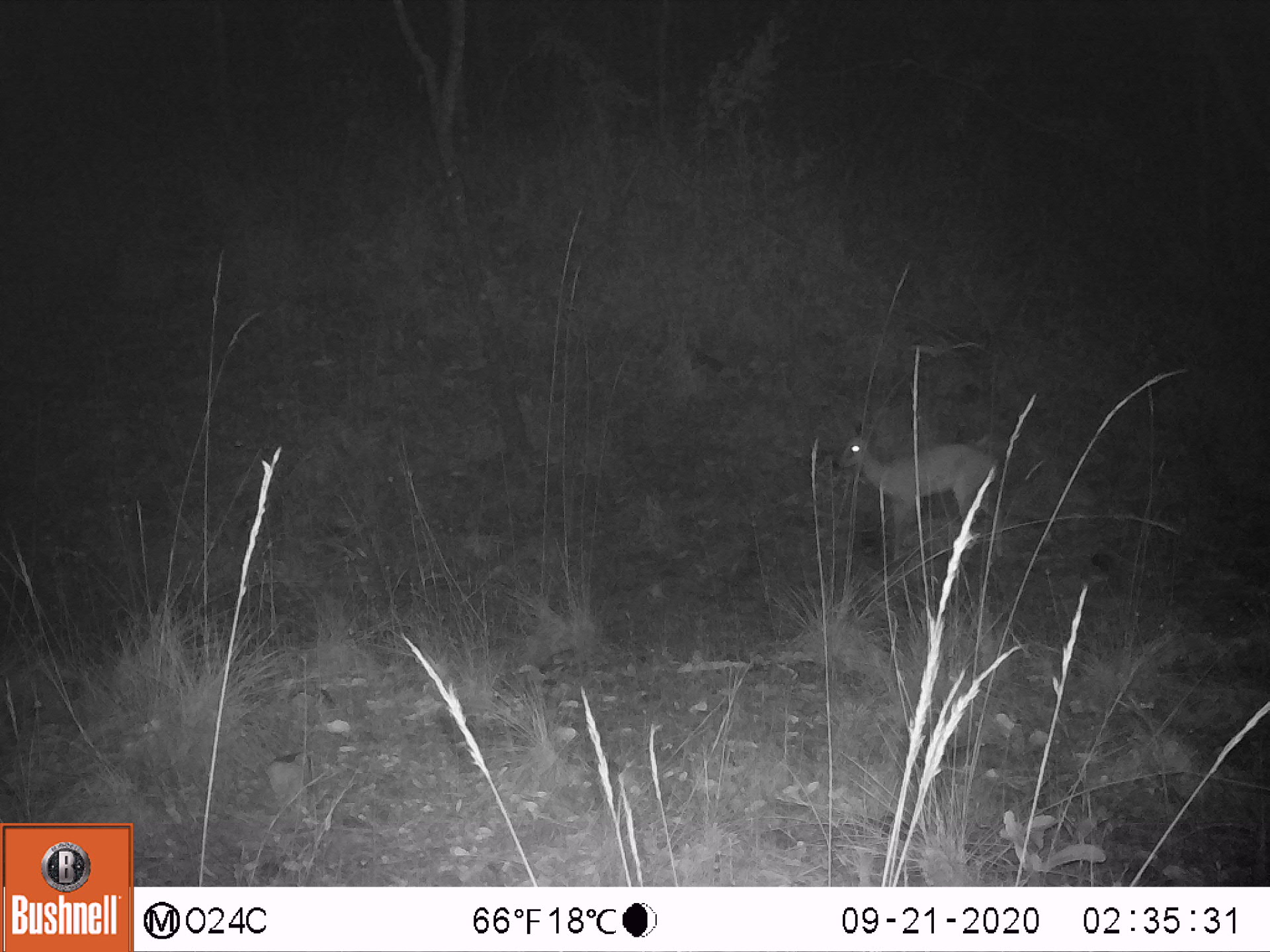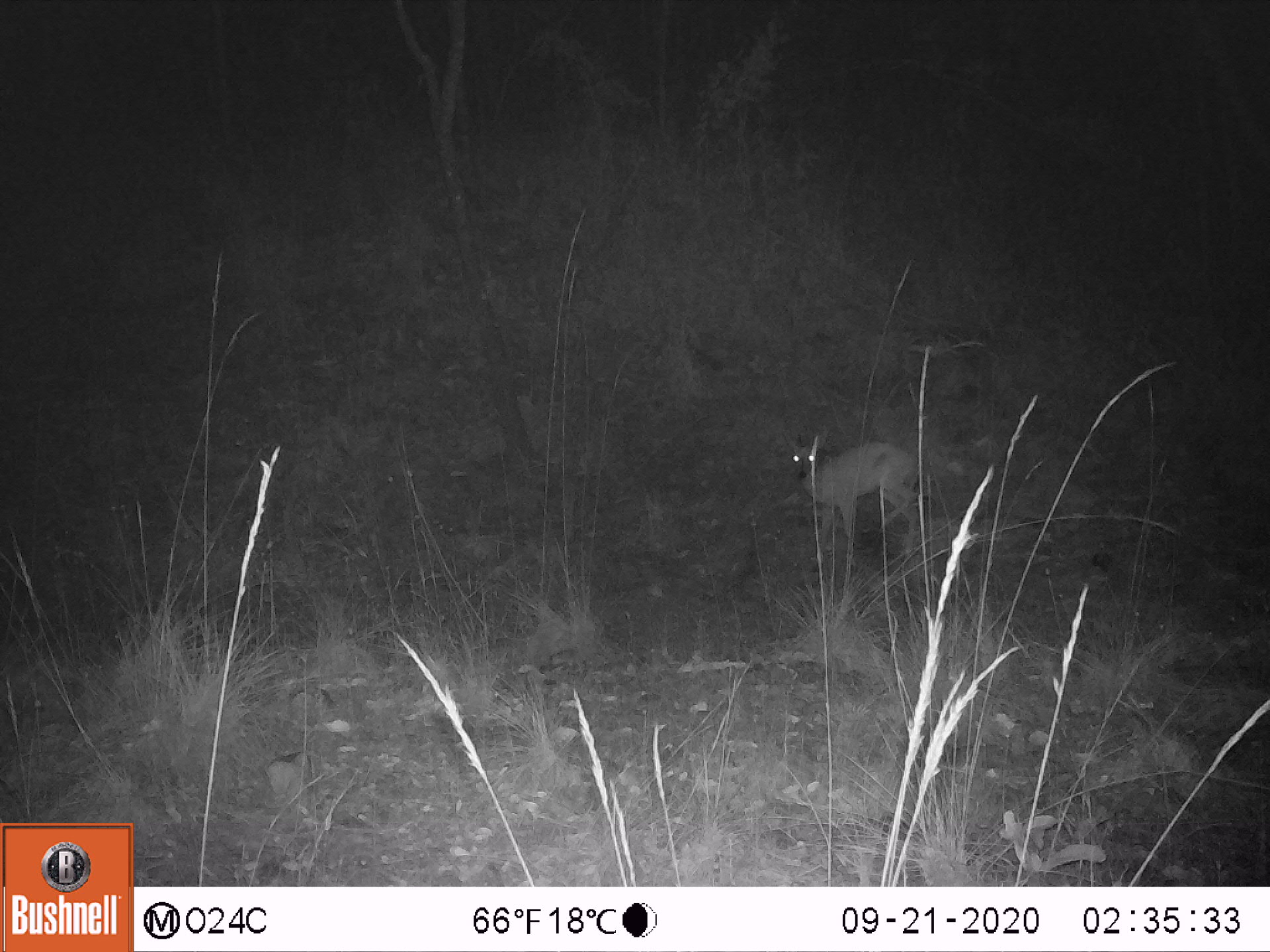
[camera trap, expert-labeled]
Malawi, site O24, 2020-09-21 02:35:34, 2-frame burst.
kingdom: Animalia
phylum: Chordata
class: Mammalia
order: Artiodactyla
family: Bovidae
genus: Sylvicapra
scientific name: Sylvicapra grimmia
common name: common duiker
Common duiker (Sylvicapra grimmia), count 1.